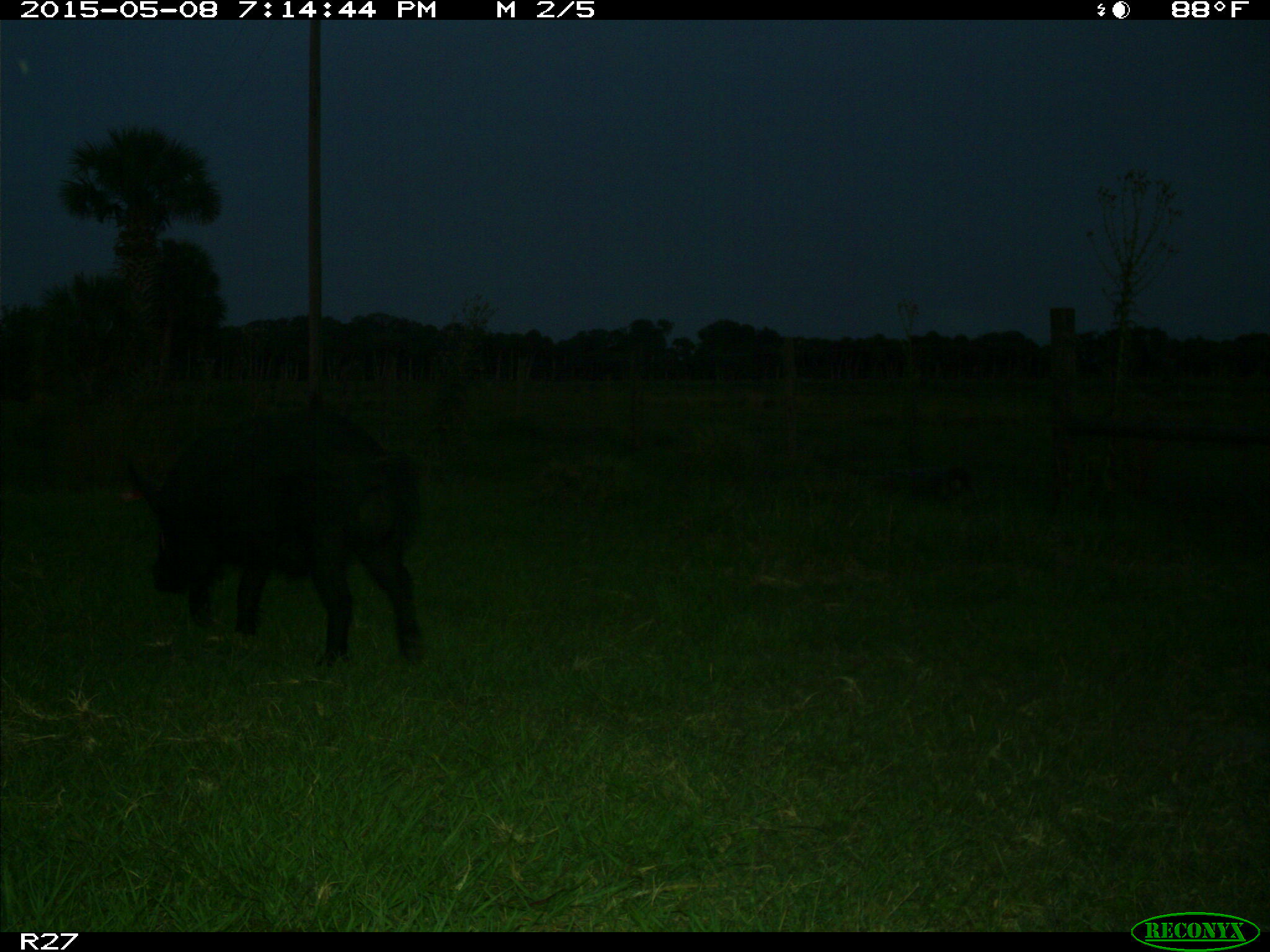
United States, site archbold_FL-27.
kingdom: Animalia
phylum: Chordata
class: Mammalia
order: Artiodactyla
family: Suidae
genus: Sus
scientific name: Sus scrofa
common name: wild boar